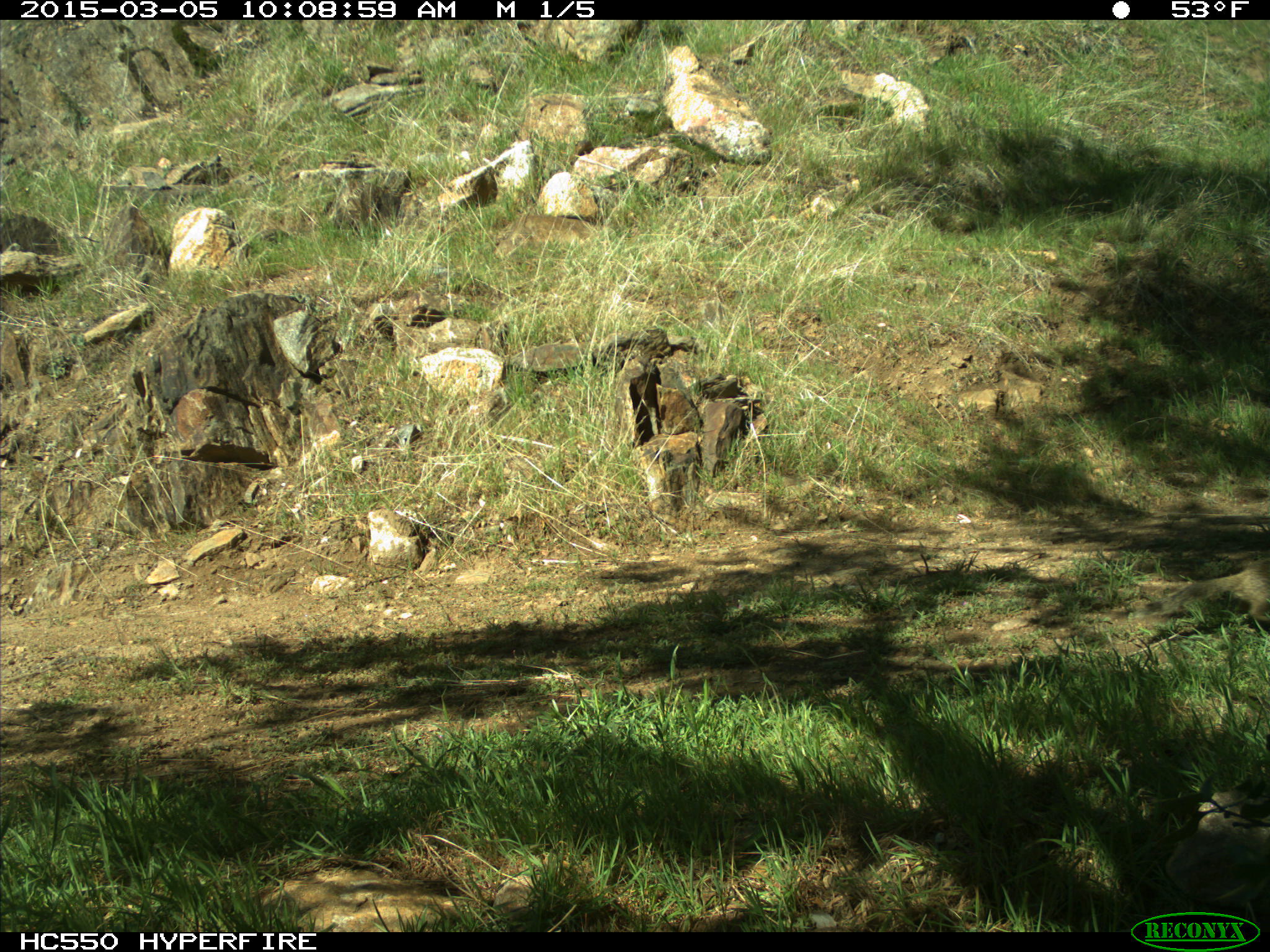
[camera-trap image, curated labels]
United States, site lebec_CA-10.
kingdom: Animalia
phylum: Chordata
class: Mammalia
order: Rodentia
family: Sciuridae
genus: Otospermophilus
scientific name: Otospermophilus beecheyi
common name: california ground squirrel